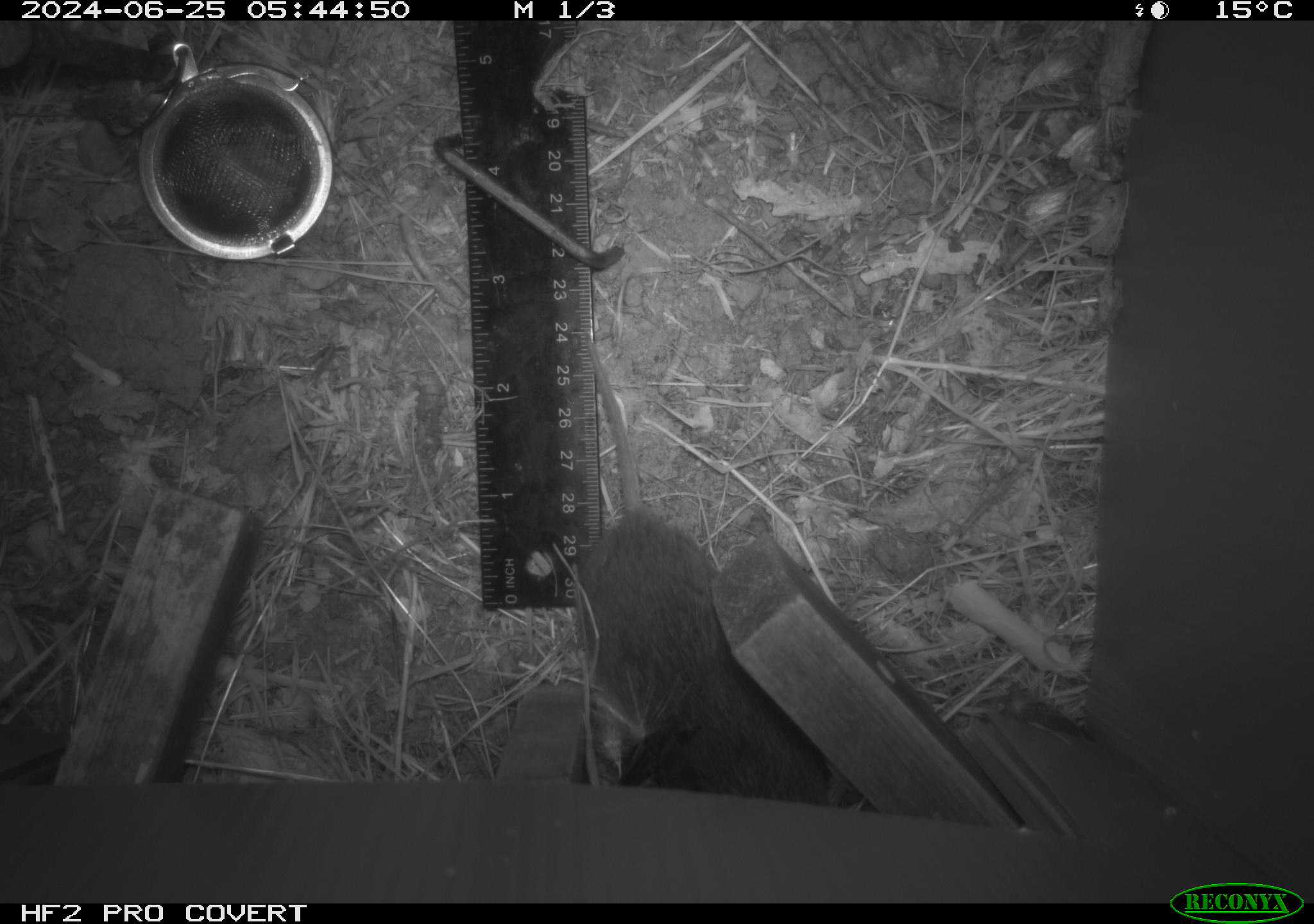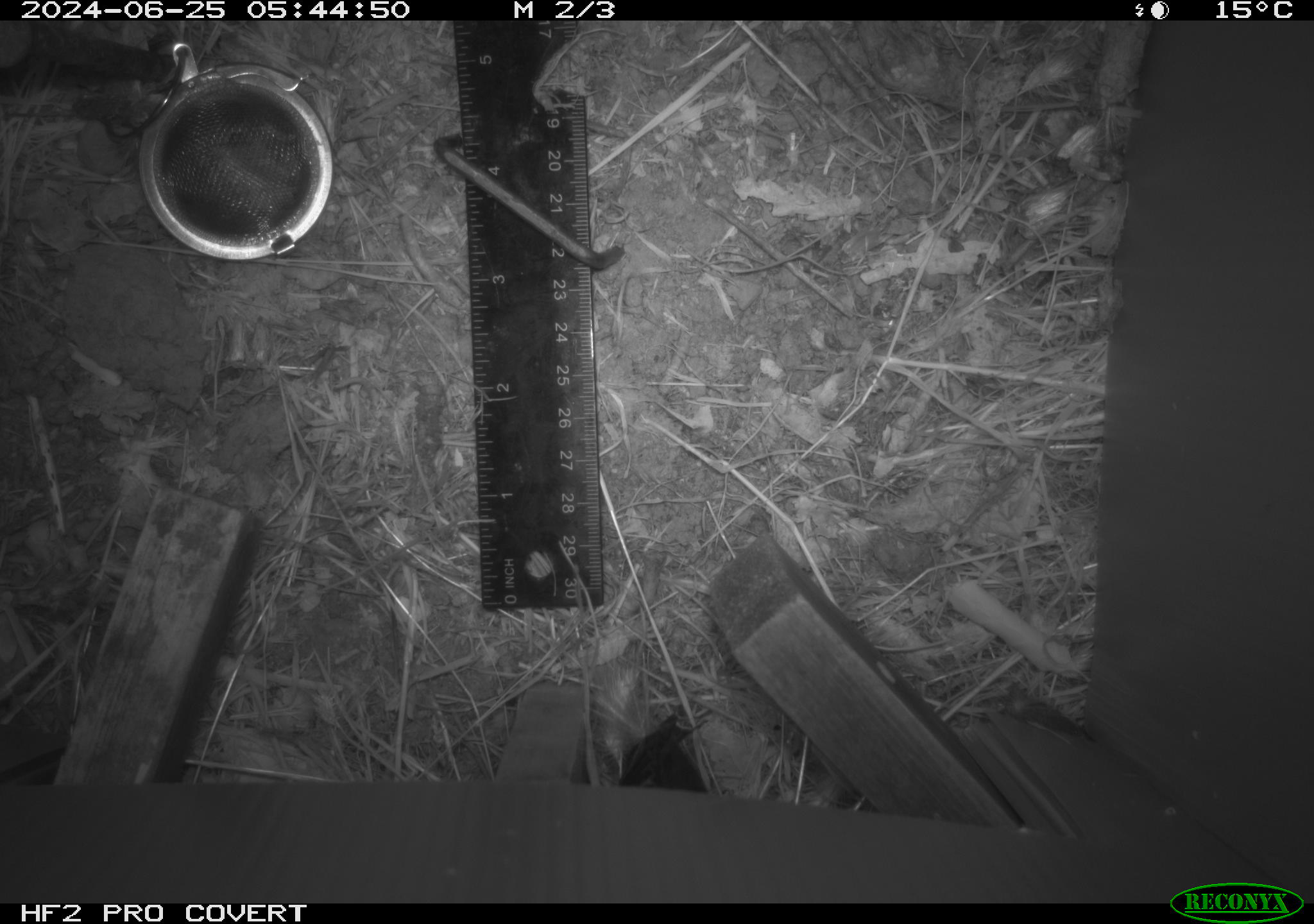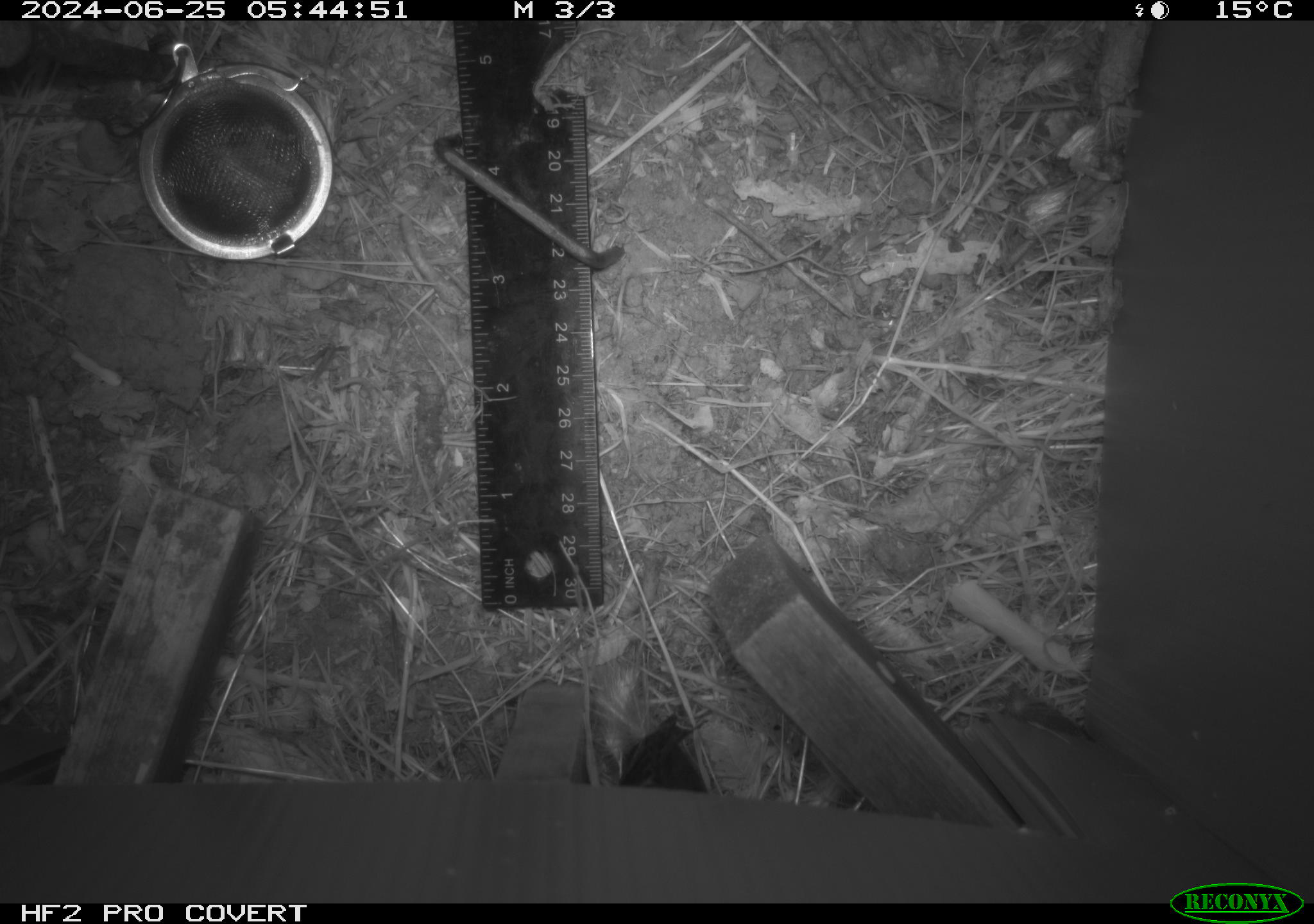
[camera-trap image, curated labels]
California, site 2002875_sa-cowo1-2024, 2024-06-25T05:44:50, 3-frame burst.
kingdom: Animalia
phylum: Chordata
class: Mammalia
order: Rodentia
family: Cricetidae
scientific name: Arvicolinae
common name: voles, lemmings, and muskrats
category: arvicolinae subfamily